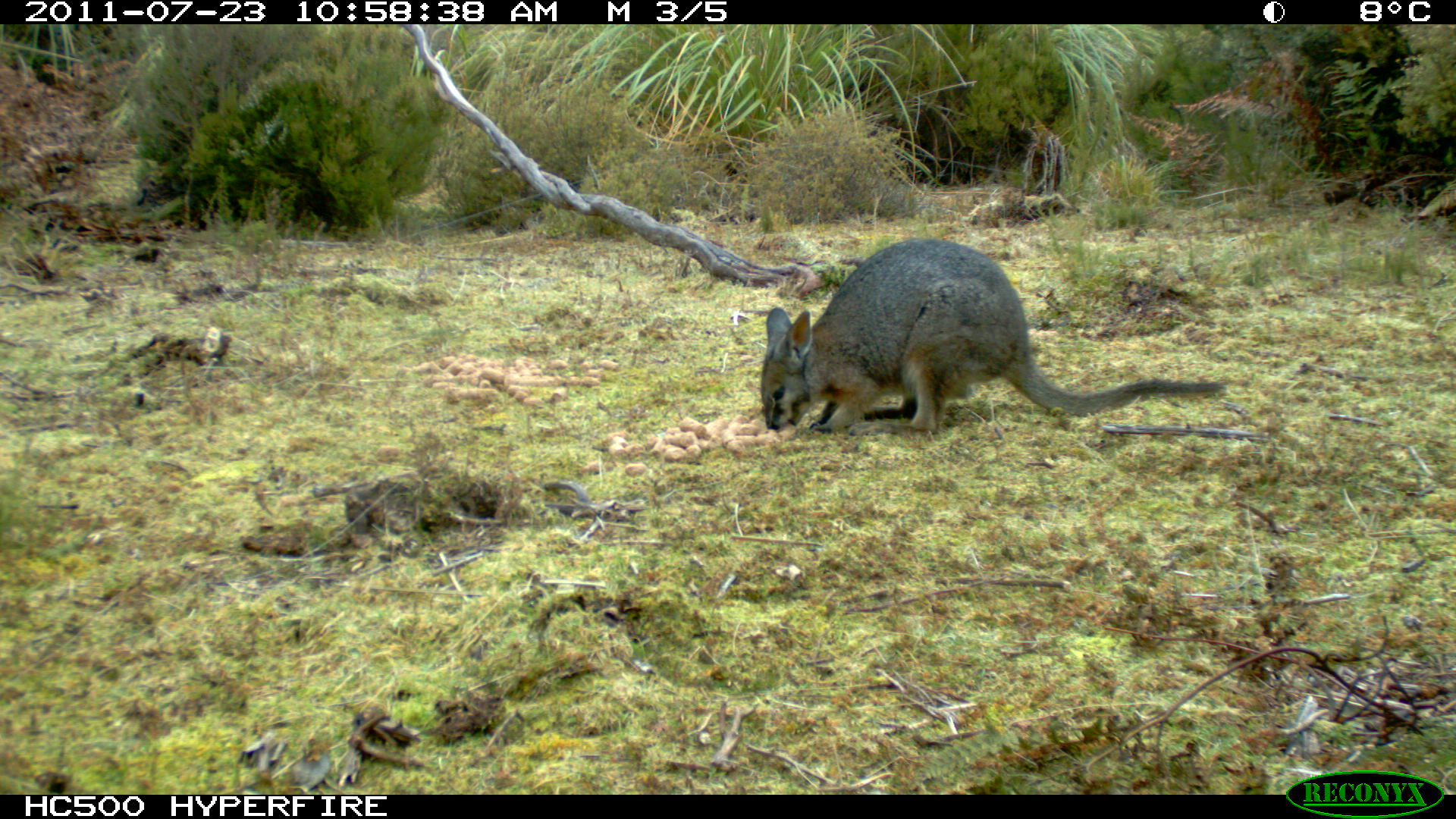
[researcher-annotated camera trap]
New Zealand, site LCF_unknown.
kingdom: Animalia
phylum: Chordata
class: Mammalia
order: Diprotodontia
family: Macropodidae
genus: Notamacropus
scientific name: Notamacropus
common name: wallaby